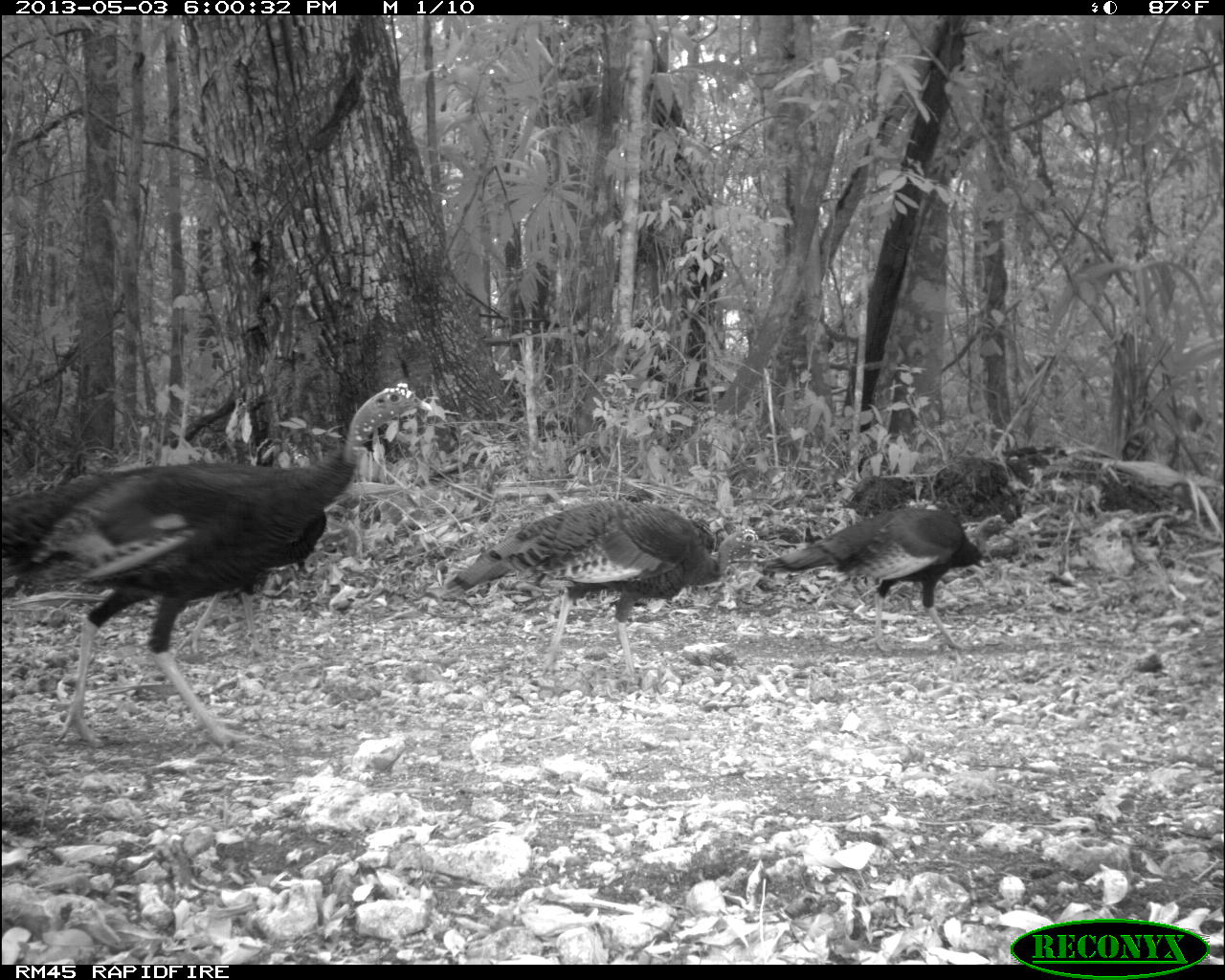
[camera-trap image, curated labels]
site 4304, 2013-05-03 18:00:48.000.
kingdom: Animalia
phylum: Chordata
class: Aves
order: Galliformes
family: Phasianidae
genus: Meleagris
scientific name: Meleagris ocellata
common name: ocellated turkey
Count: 4.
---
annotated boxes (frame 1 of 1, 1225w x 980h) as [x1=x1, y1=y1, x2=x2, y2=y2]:
meleagris ocellata: [x1=0, y1=384, x2=432, y2=750]; [x1=443, y1=499, x2=764, y2=678]; [x1=760, y1=507, x2=1013, y2=652]